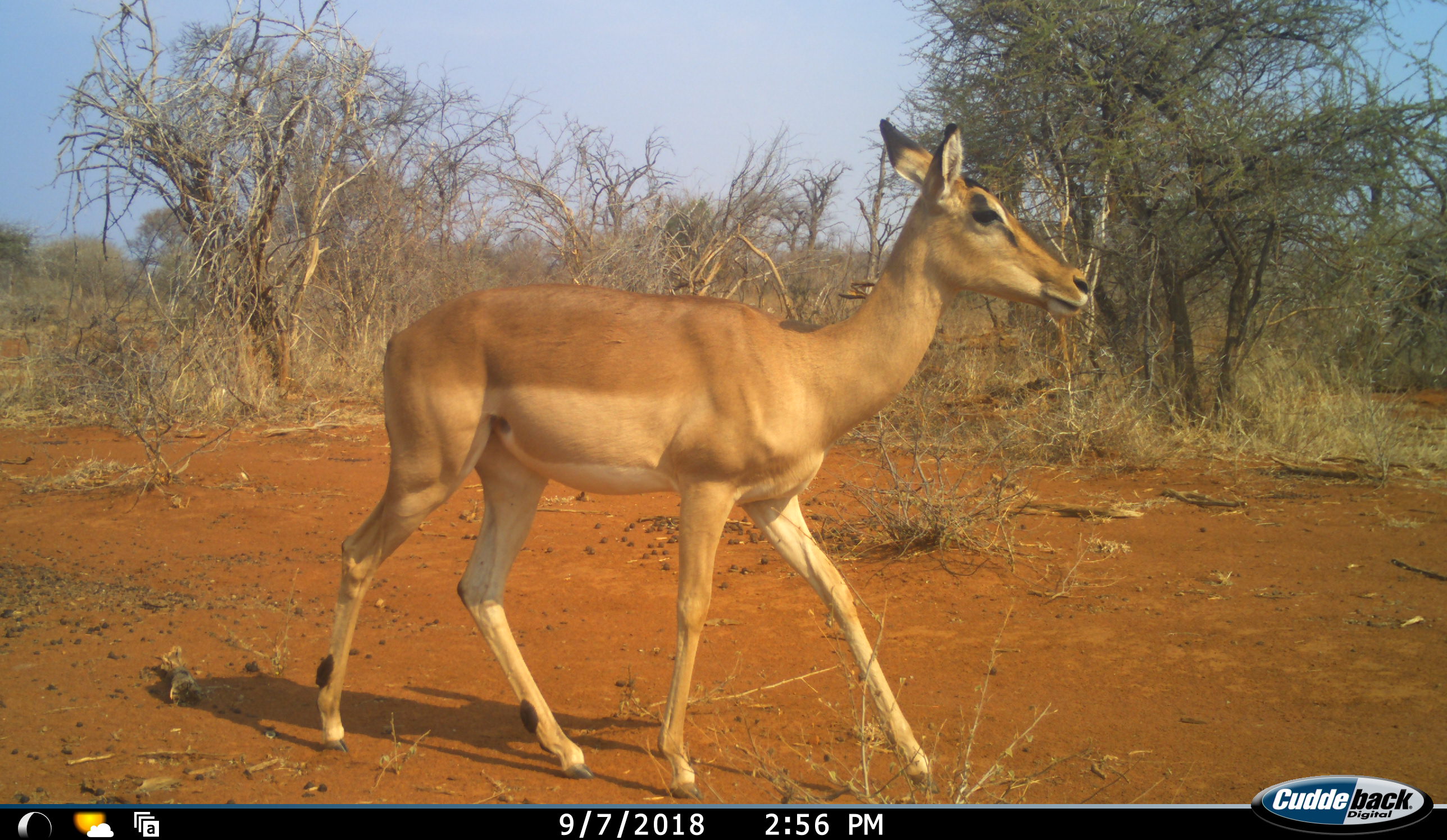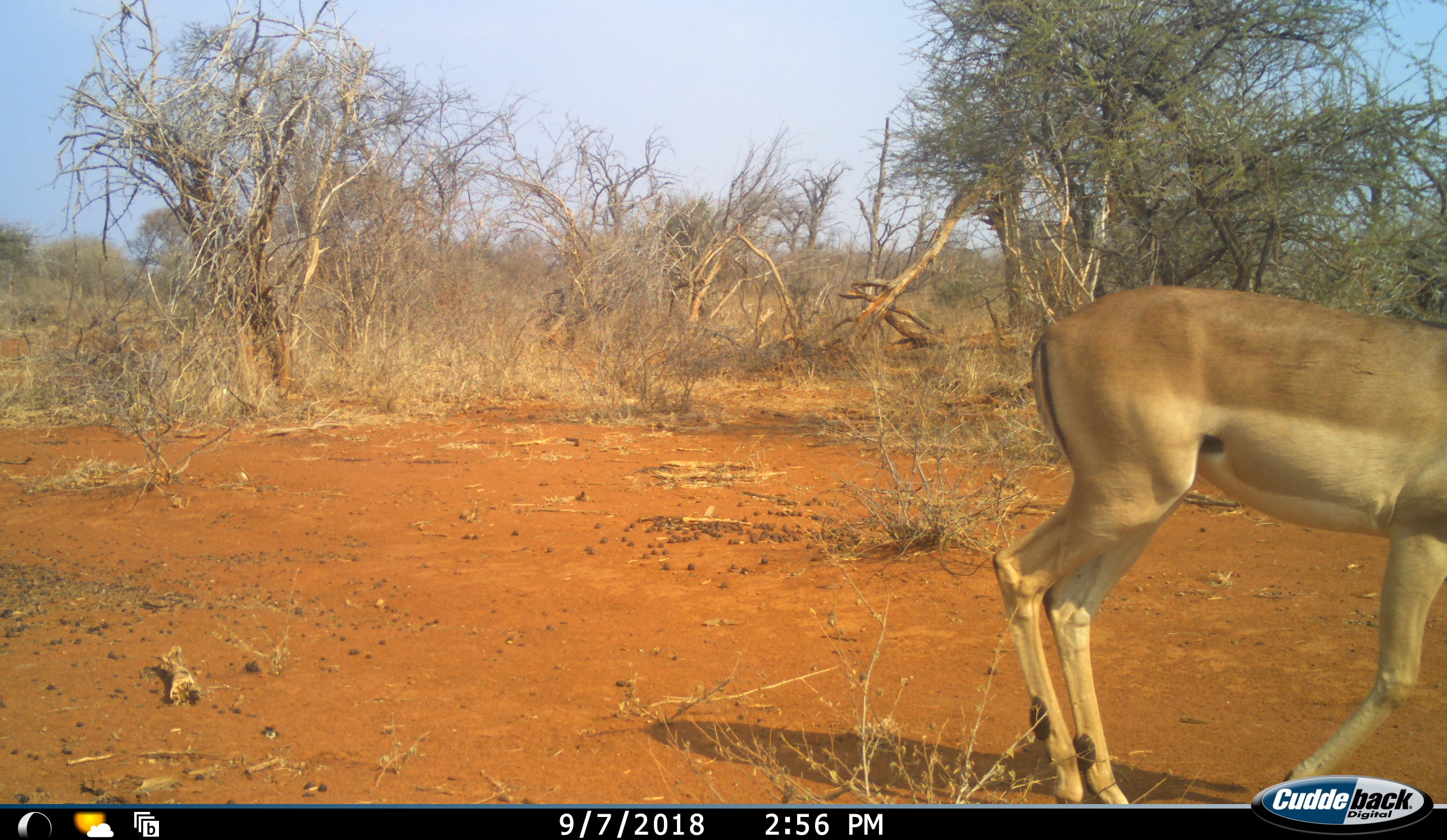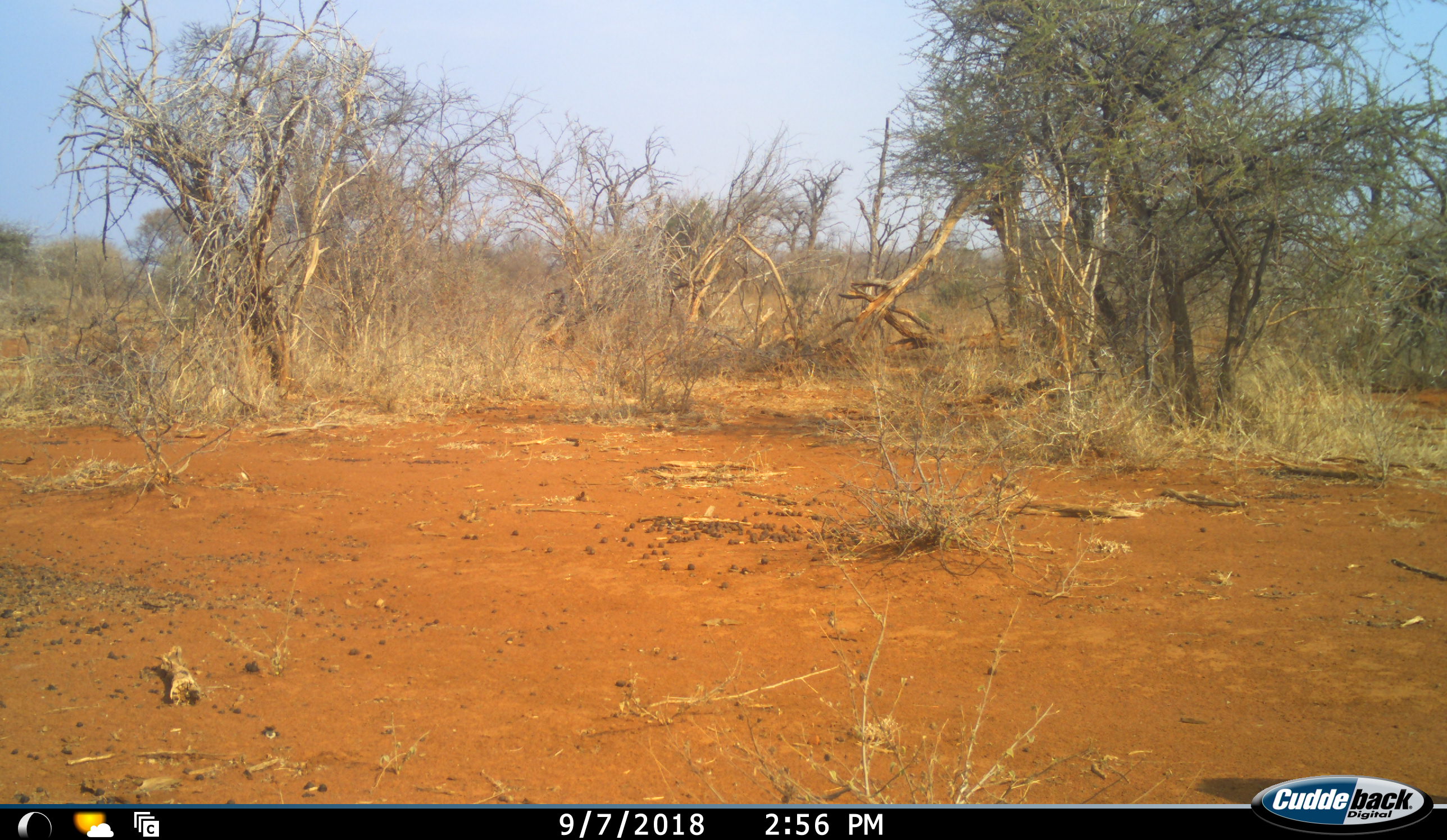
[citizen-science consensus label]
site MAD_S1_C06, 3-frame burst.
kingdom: Animalia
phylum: Chordata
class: Mammalia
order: Artiodactyla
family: Bovidae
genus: Aepyceros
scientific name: Aepyceros melampus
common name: impala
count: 1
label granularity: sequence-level